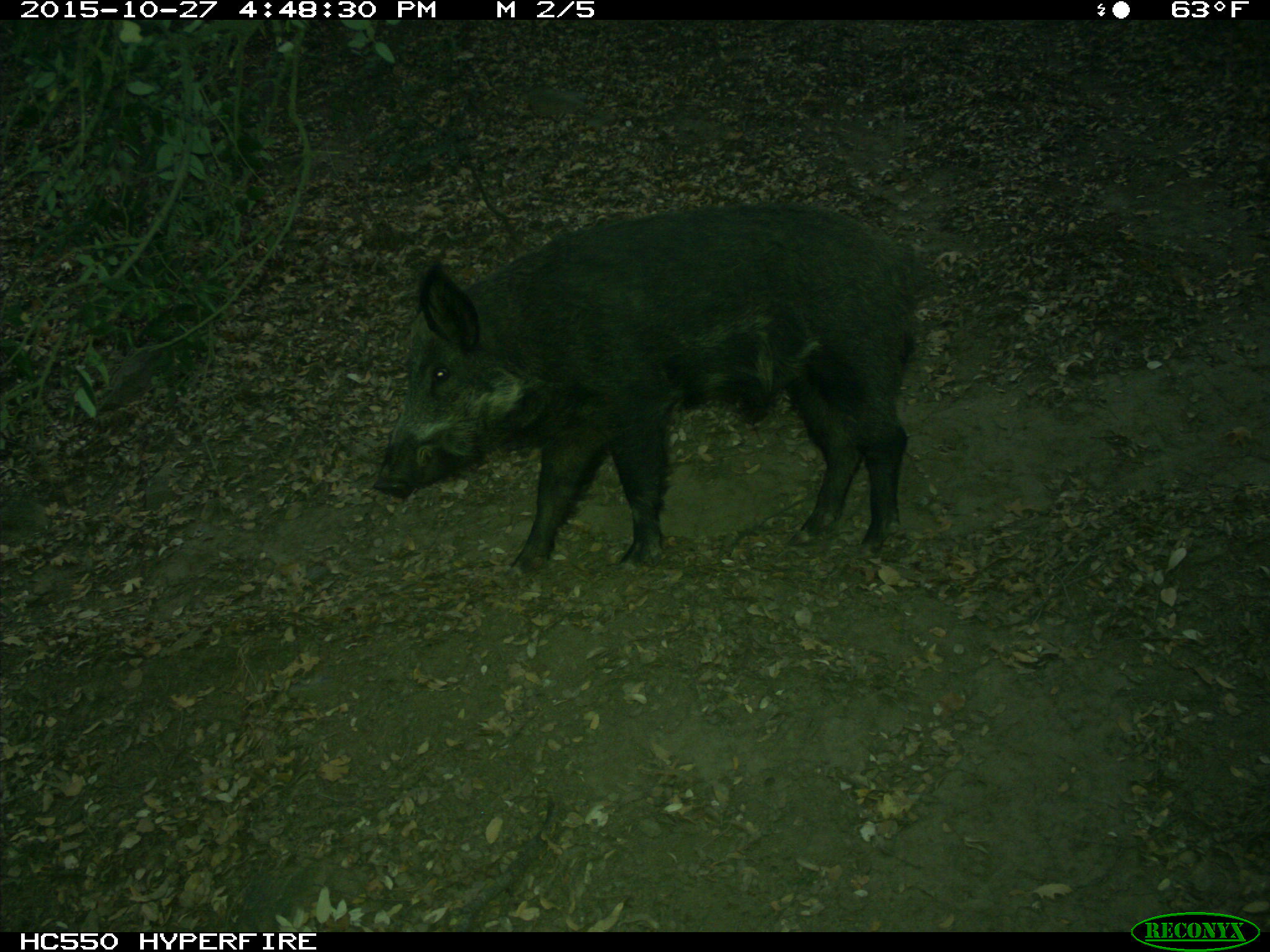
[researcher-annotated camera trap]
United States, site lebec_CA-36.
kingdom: Animalia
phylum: Chordata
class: Mammalia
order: Artiodactyla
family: Suidae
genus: Sus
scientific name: Sus scrofa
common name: wild boar